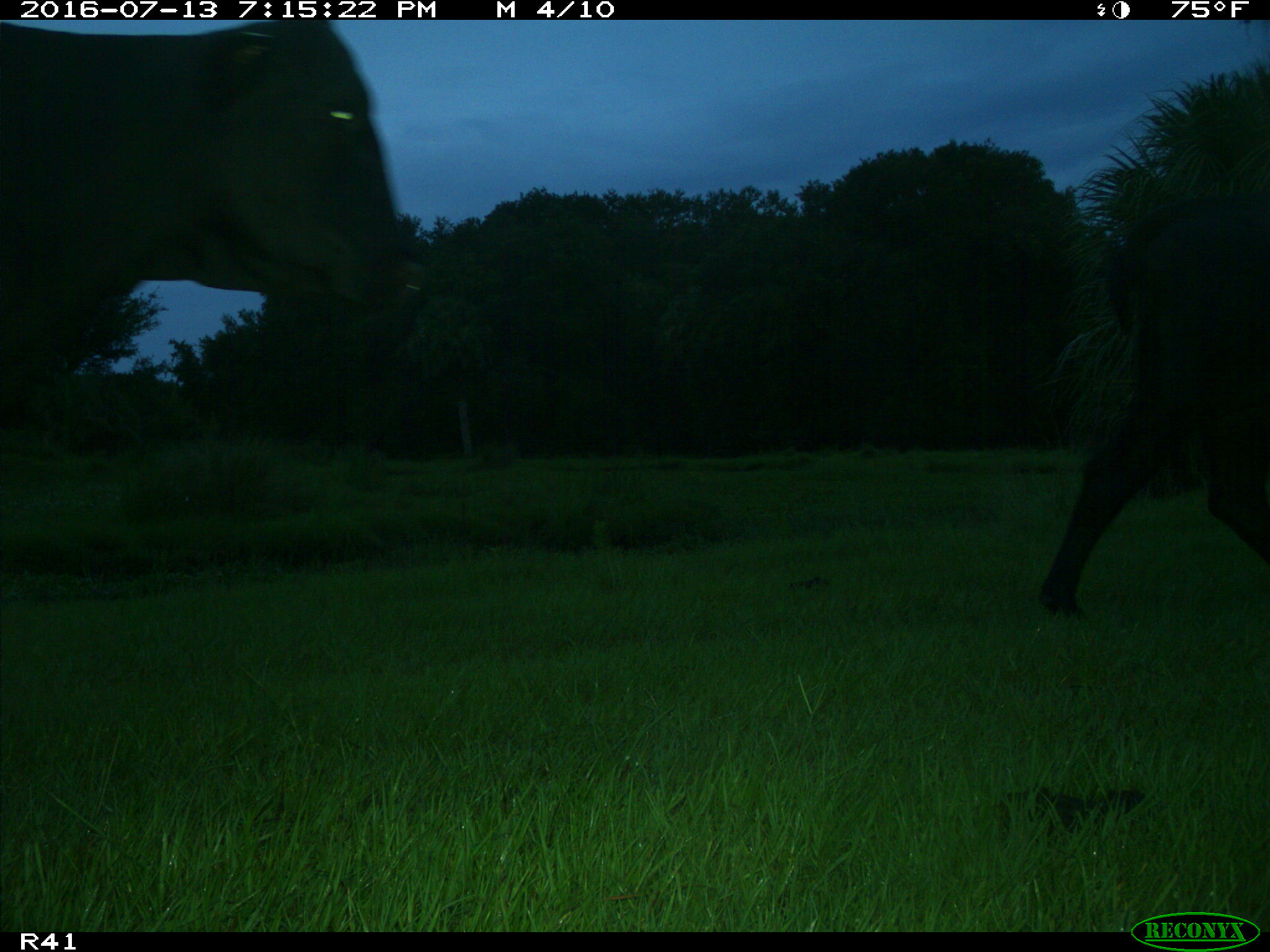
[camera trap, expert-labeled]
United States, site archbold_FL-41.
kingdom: Animalia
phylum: Chordata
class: Mammalia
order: Artiodactyla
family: Bovidae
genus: Bos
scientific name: Bos taurus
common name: domestic cow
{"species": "Bos taurus (domestic cow)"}